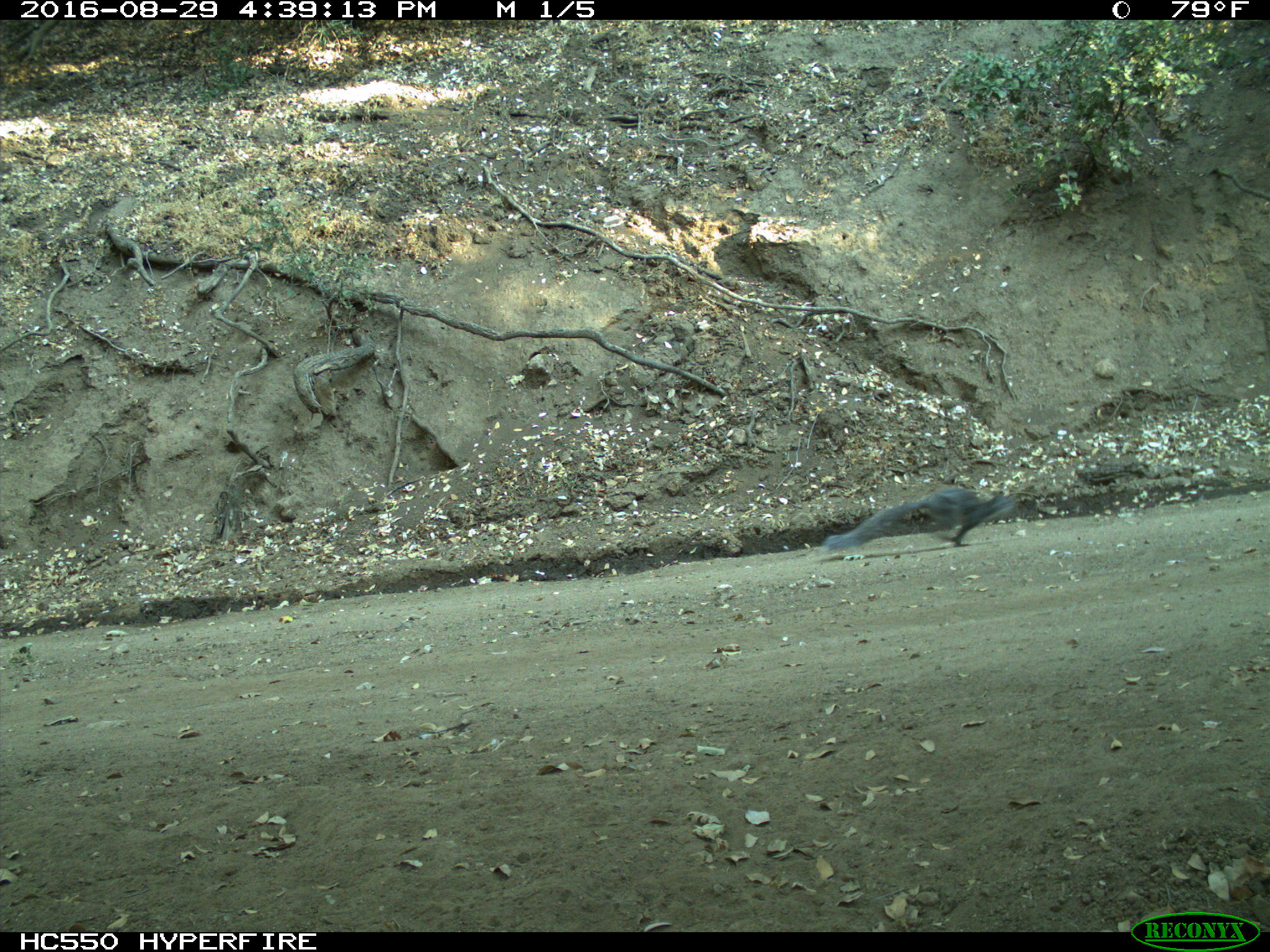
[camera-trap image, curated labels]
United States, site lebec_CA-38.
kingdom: Animalia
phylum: Chordata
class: Mammalia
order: Rodentia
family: Sciuridae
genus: Sciurus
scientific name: Sciurus carolinensis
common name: eastern gray squirrel